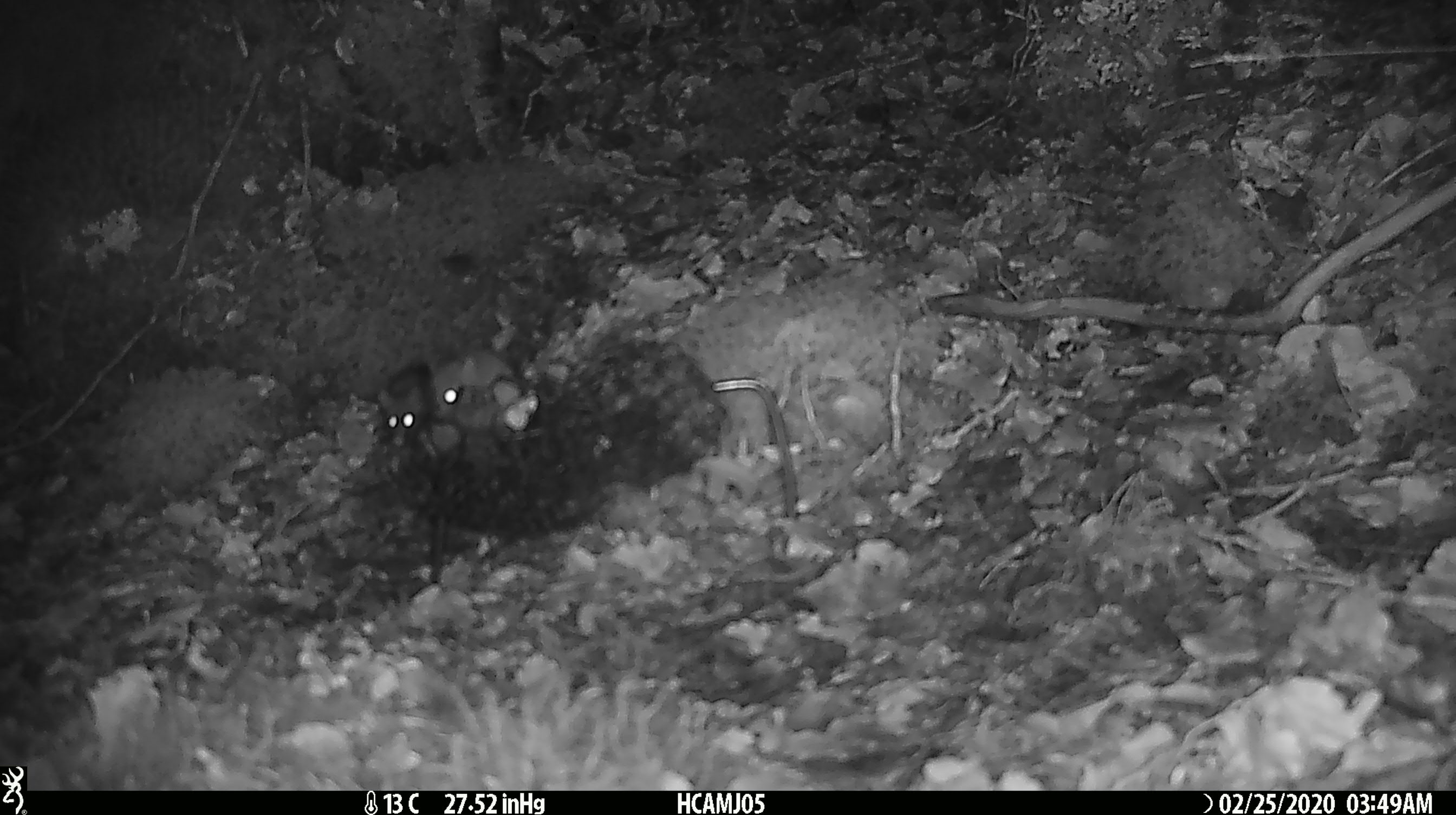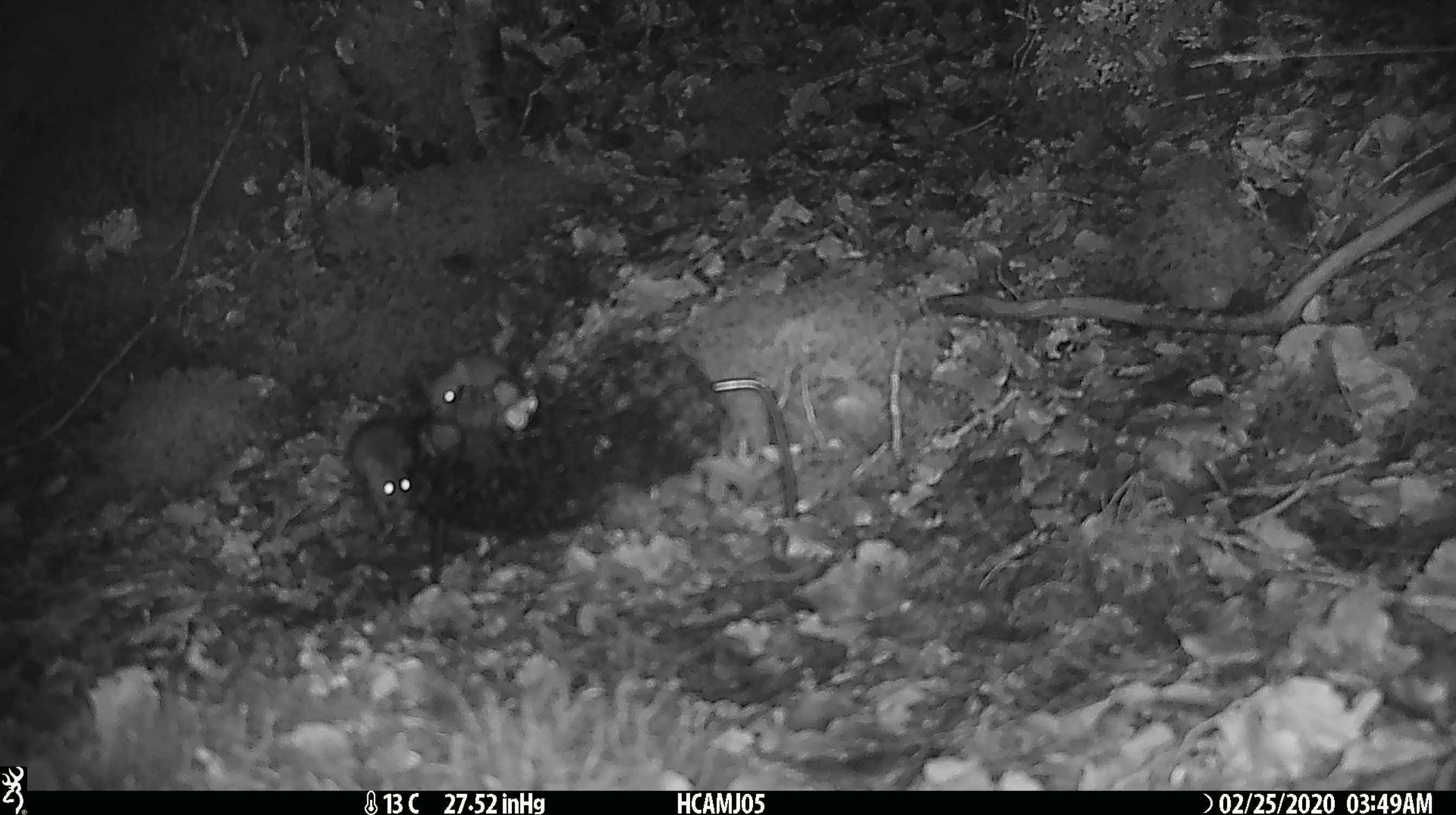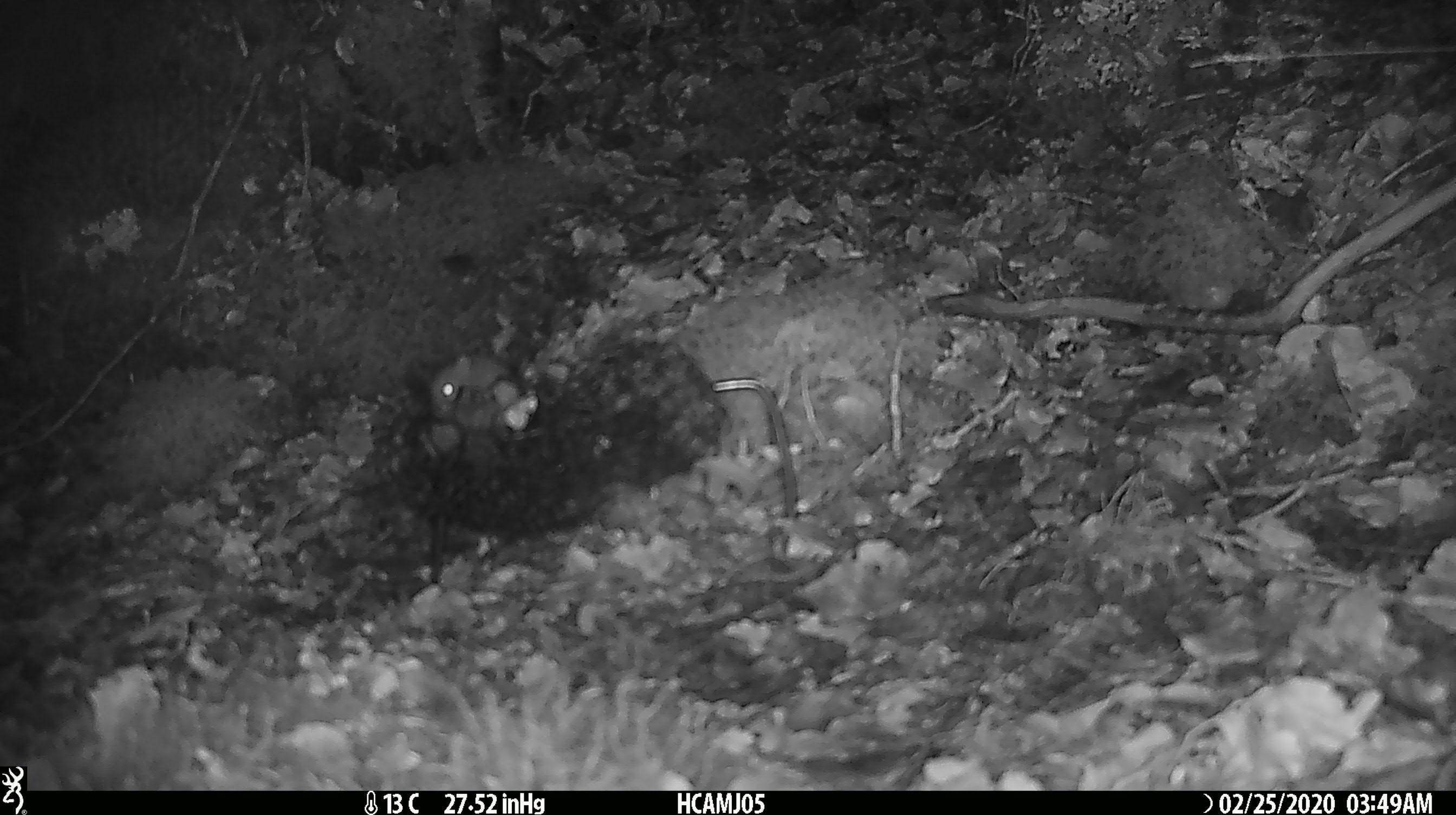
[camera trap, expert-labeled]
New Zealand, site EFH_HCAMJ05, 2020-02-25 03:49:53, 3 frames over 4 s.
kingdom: Animalia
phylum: Chordata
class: Mammalia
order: Rodentia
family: Muridae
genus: Mus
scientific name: Mus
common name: mouse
Mouse (Mus).